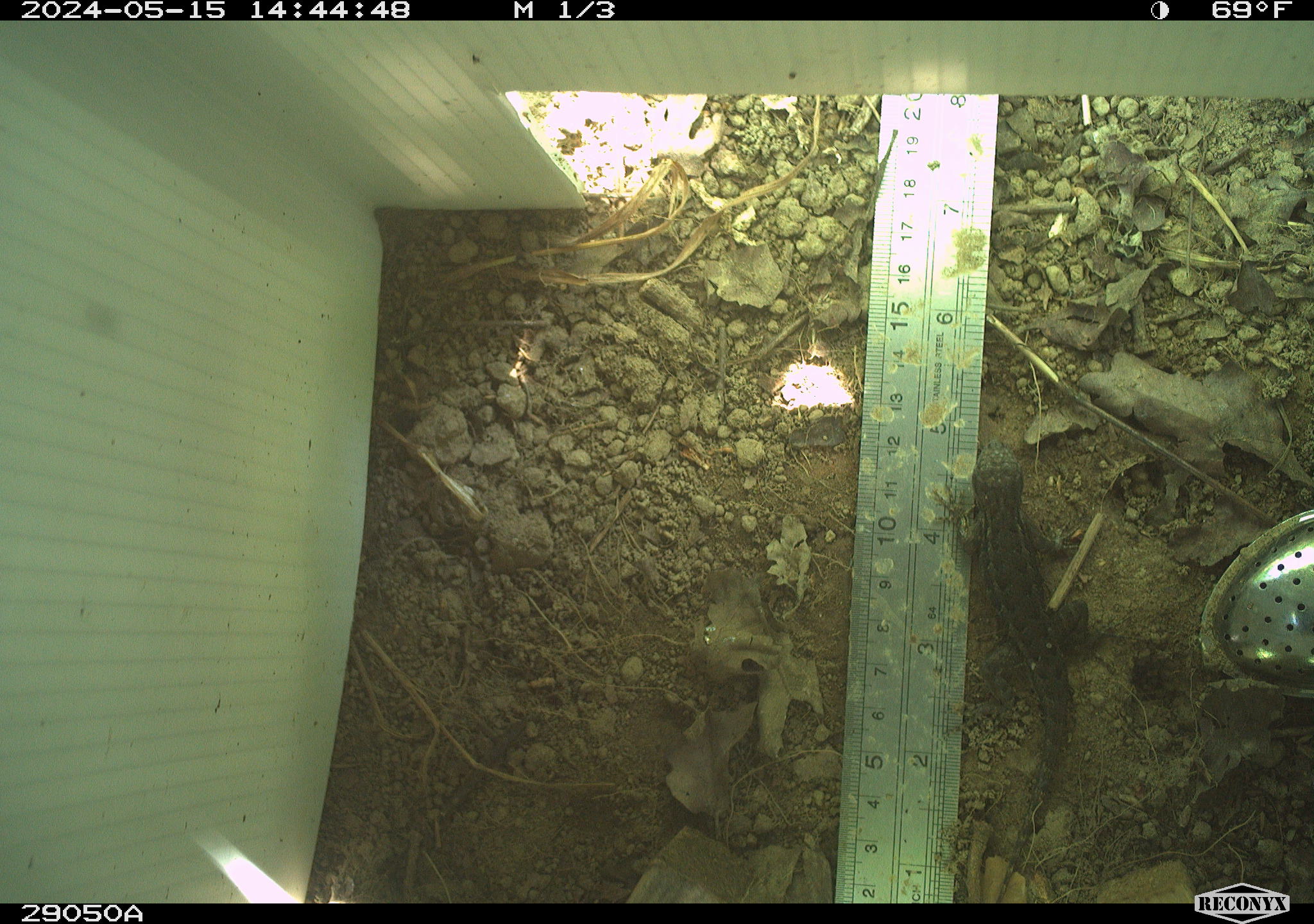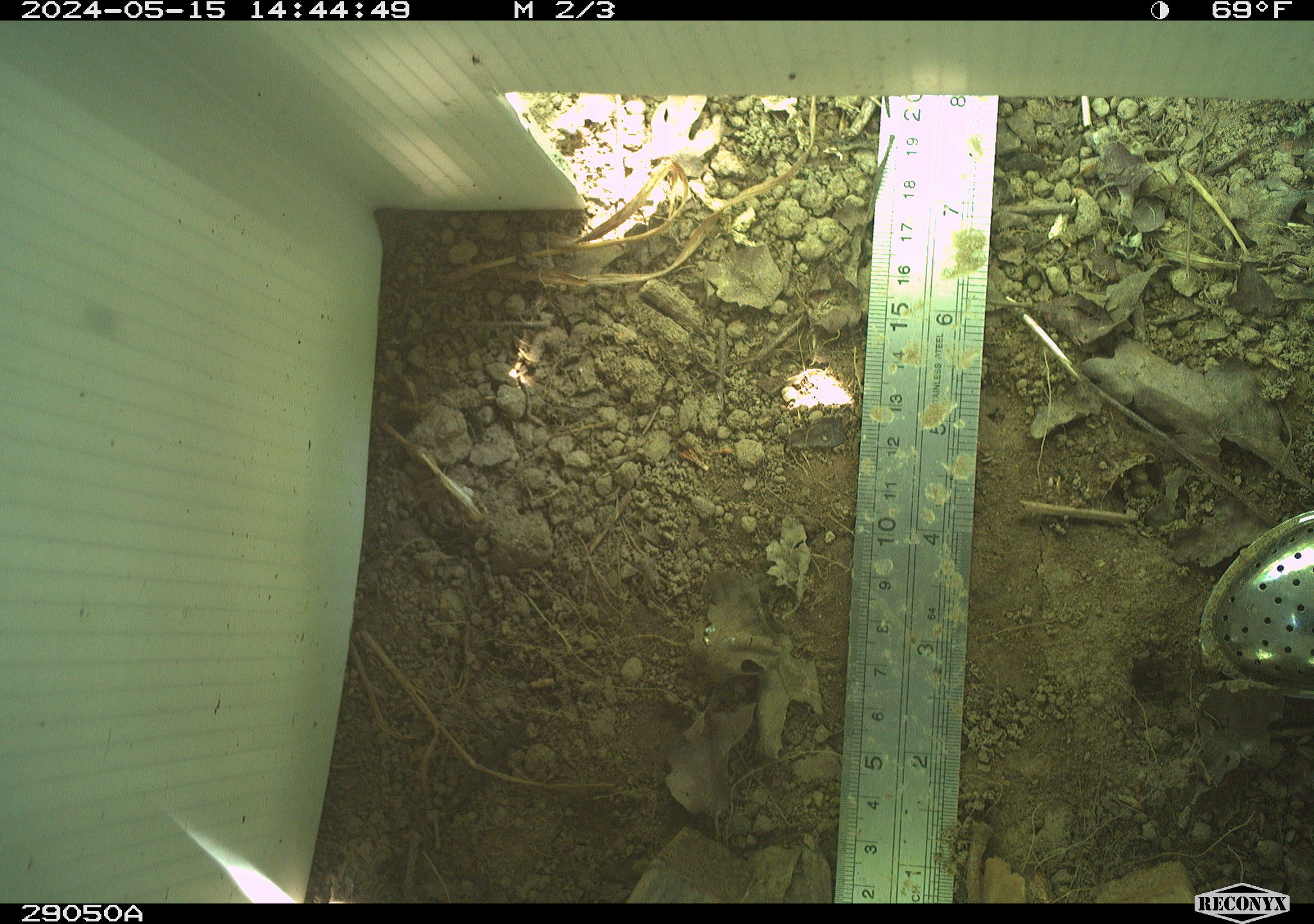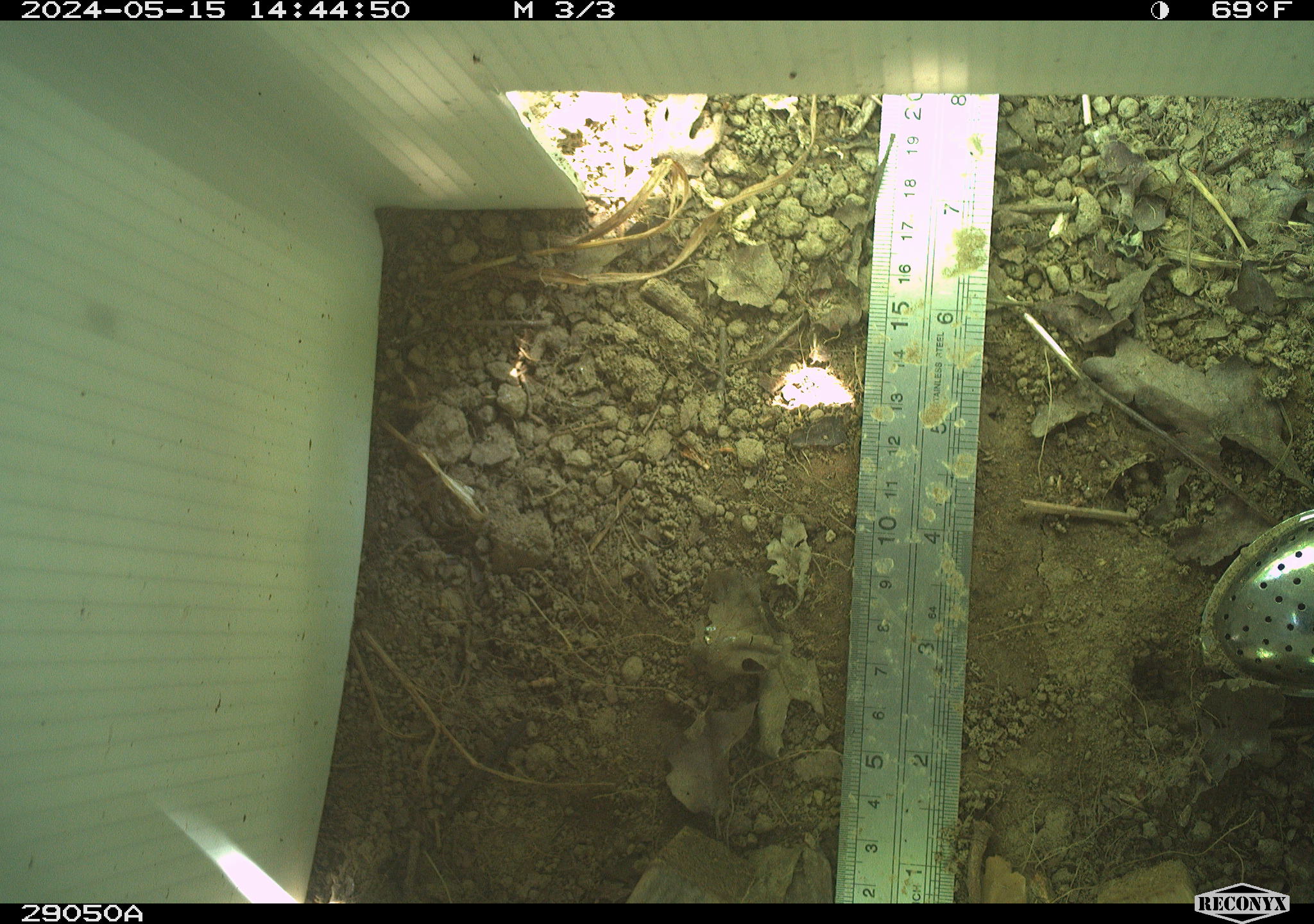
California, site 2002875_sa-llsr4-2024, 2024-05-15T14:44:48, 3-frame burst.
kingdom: Animalia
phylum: Chordata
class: Reptilia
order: Squamata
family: Phrynosomatidae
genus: Sceloporus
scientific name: Sceloporus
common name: spiny lizards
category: sceloporus species